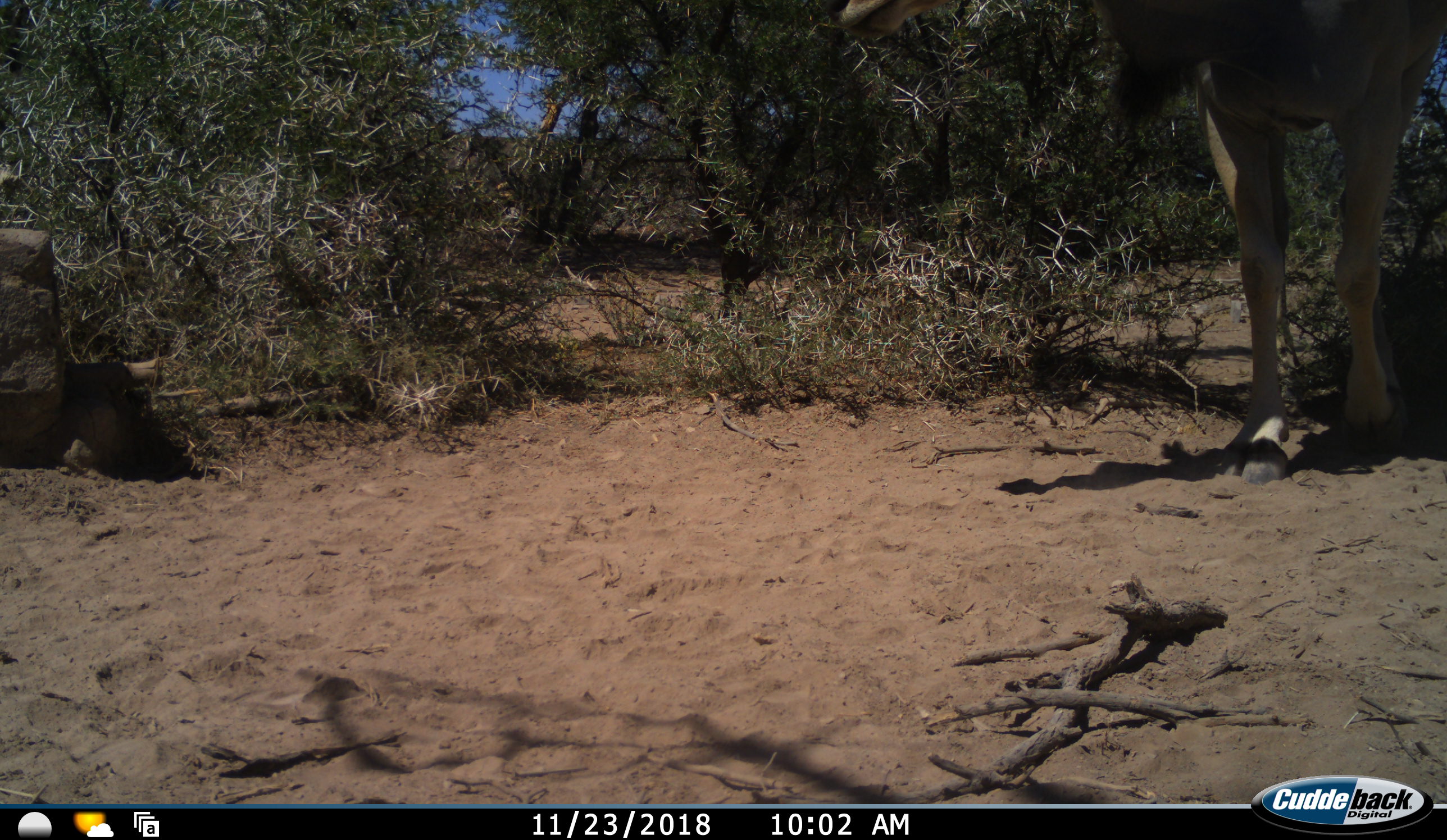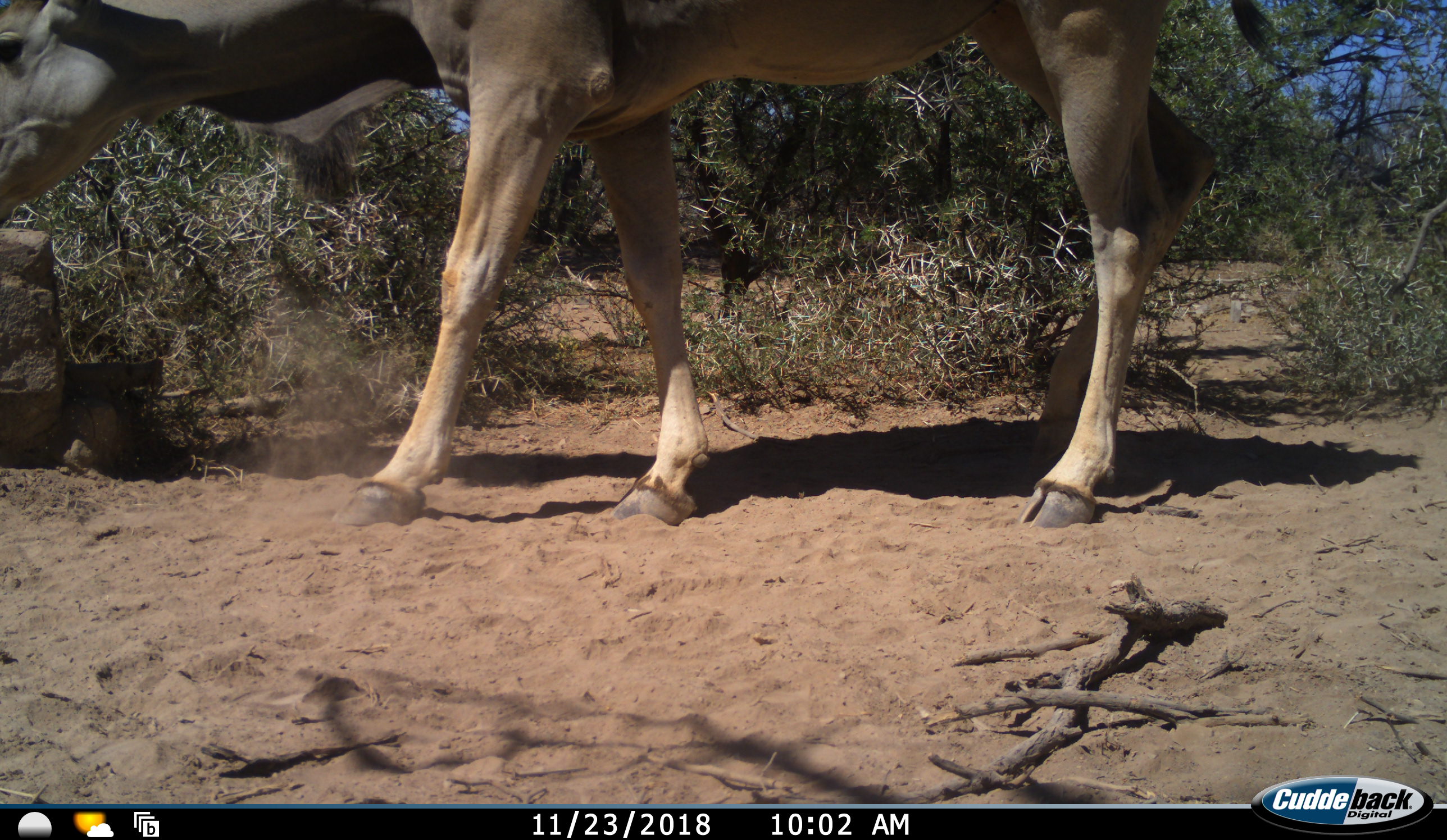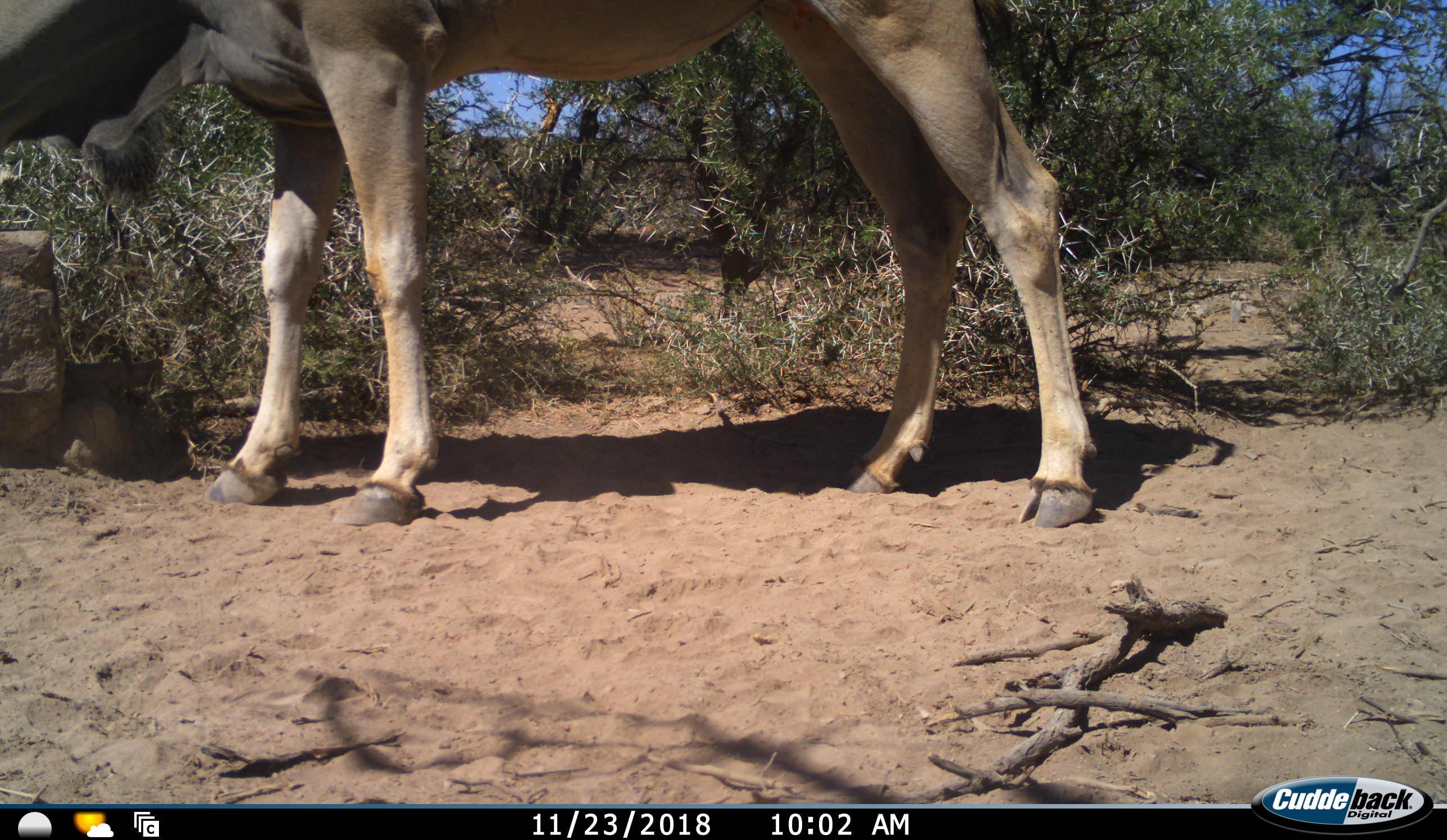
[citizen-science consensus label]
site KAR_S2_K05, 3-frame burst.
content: unidentified animal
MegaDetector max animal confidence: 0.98